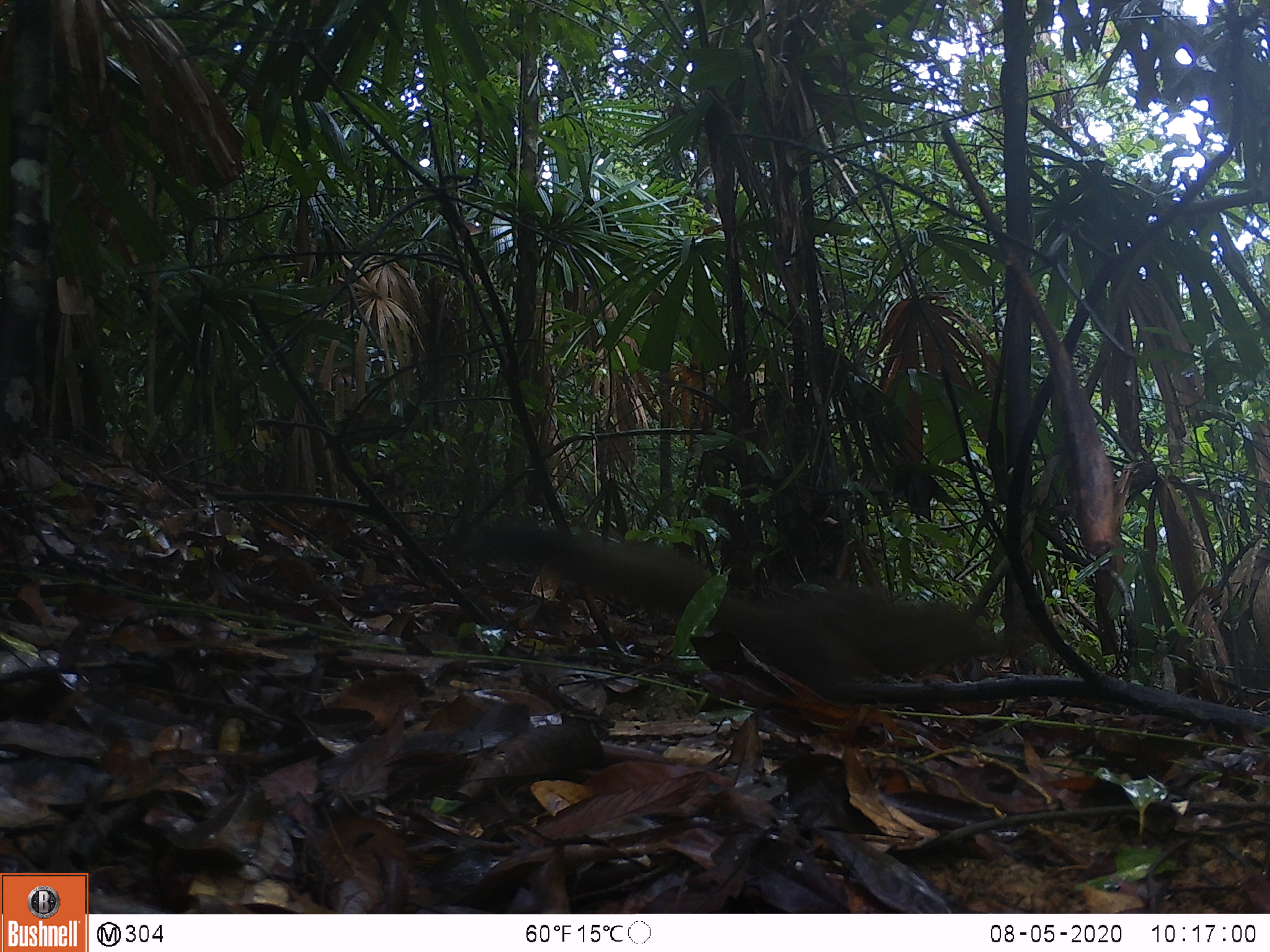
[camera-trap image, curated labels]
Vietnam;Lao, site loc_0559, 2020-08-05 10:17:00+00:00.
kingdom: Animalia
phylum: Chordata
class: Mammalia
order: Rodentia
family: Sciuridae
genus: Callosciurus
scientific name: Callosciurus erythraeus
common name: pallas's squirrel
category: pallass squirrel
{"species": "pallass squirrel (pallas's squirrel) (Callosciurus erythraeus)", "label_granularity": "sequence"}